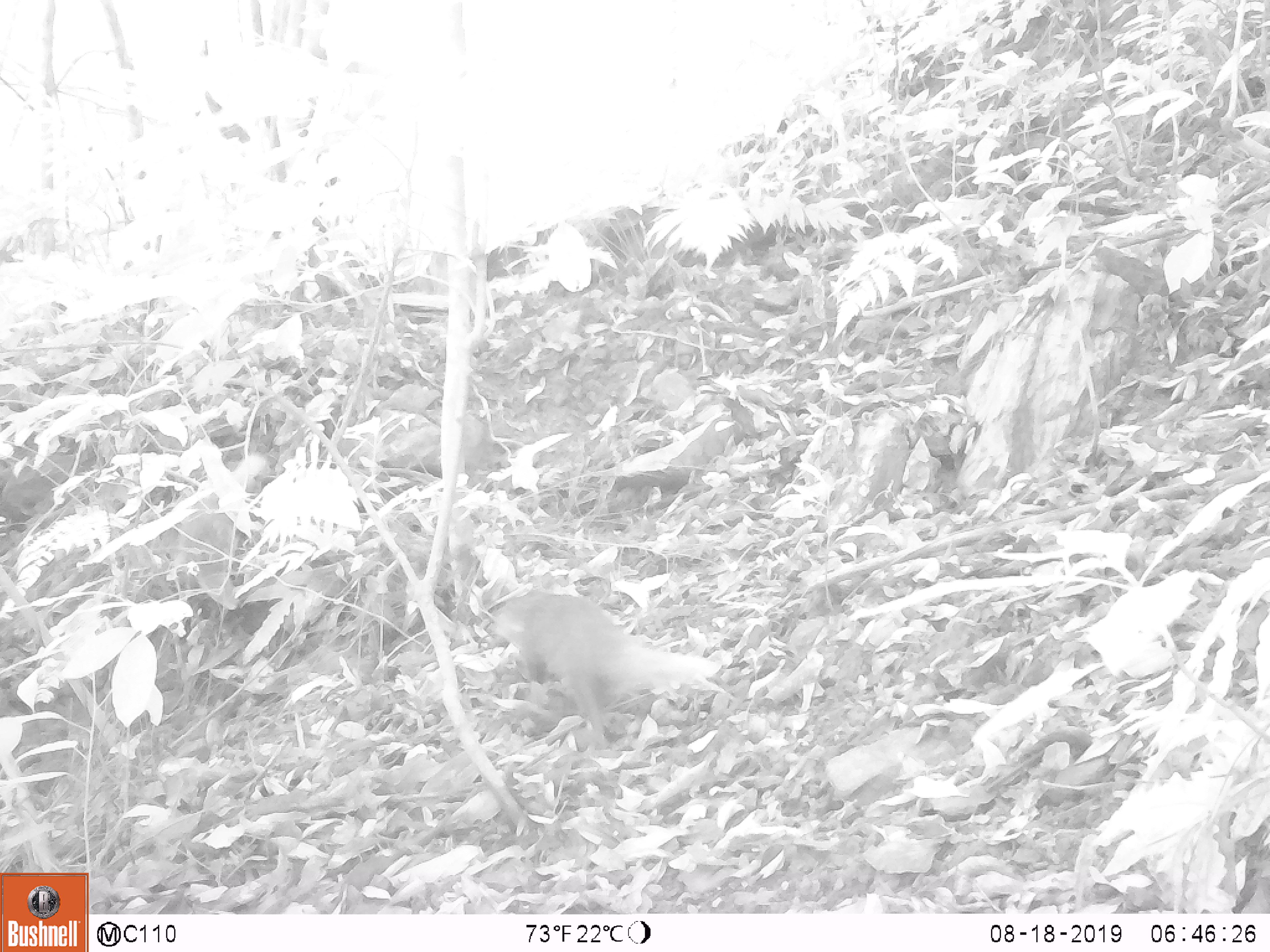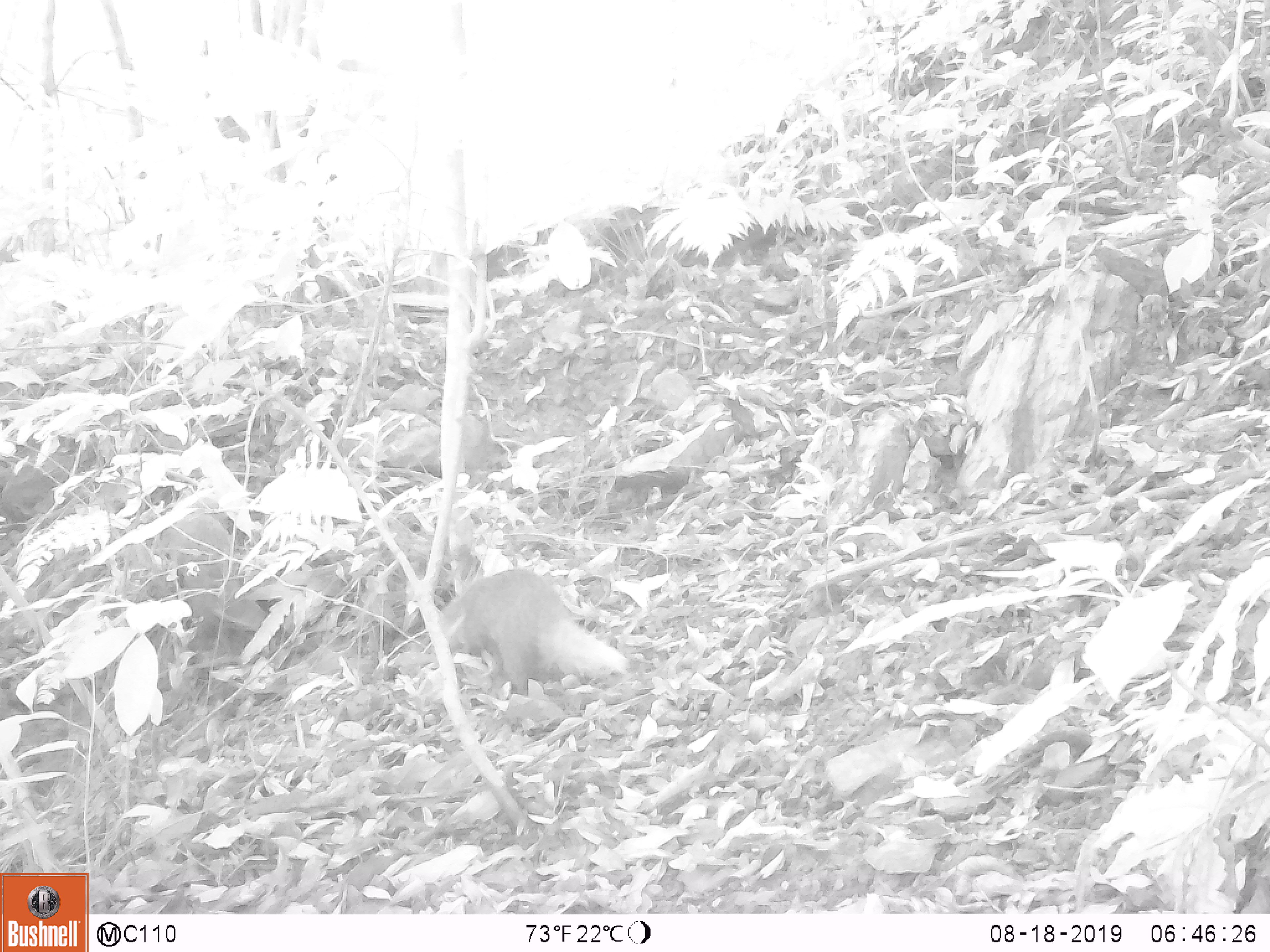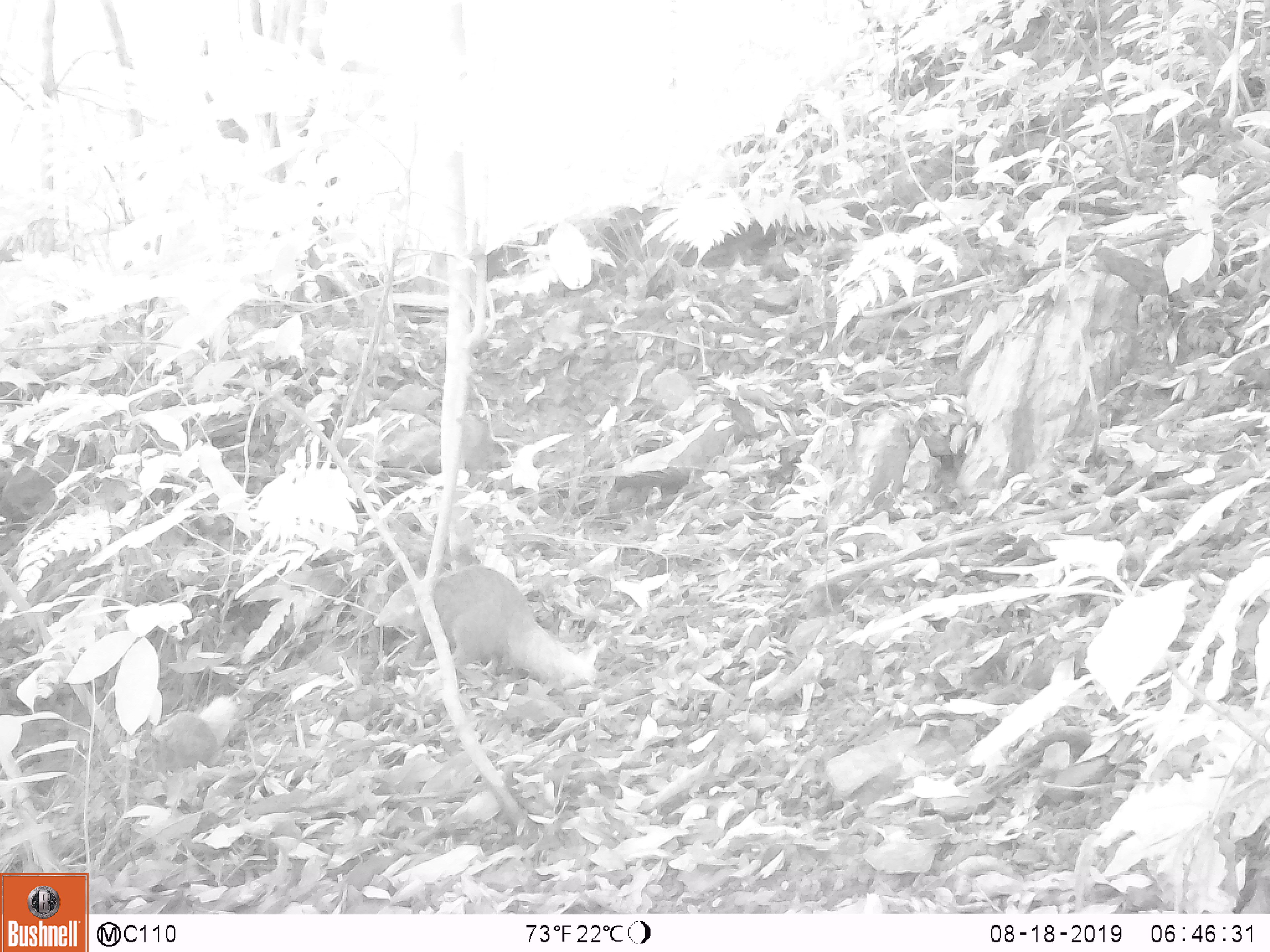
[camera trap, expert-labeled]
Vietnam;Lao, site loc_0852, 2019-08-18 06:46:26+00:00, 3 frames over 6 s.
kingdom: Animalia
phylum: Chordata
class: Mammalia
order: Carnivora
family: Herpestidae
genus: Urva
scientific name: Urva urva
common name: crab-eating mongoose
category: crab eating mongoose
Crab eating mongoose (crab-eating mongoose) (Urva urva). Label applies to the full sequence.